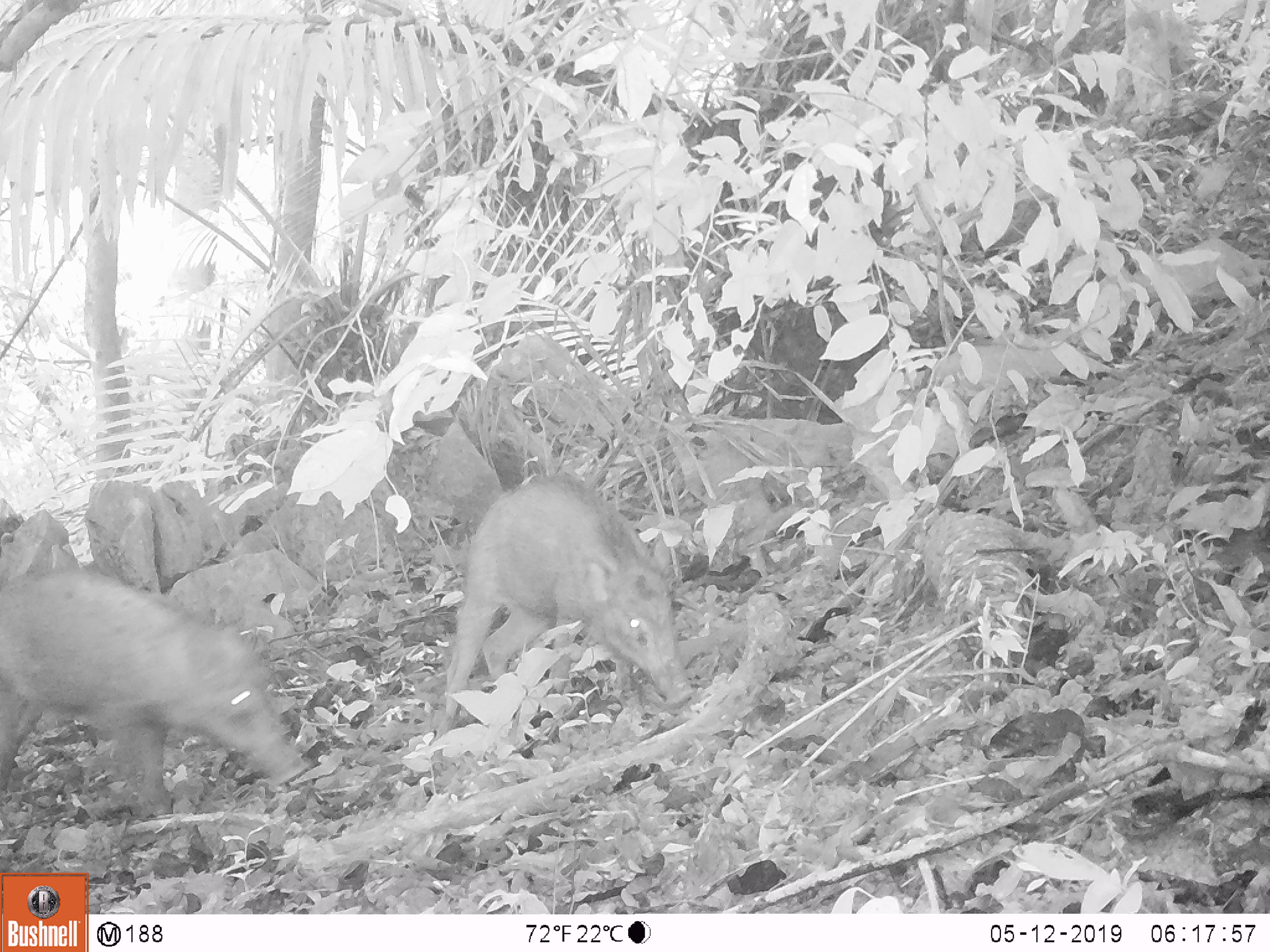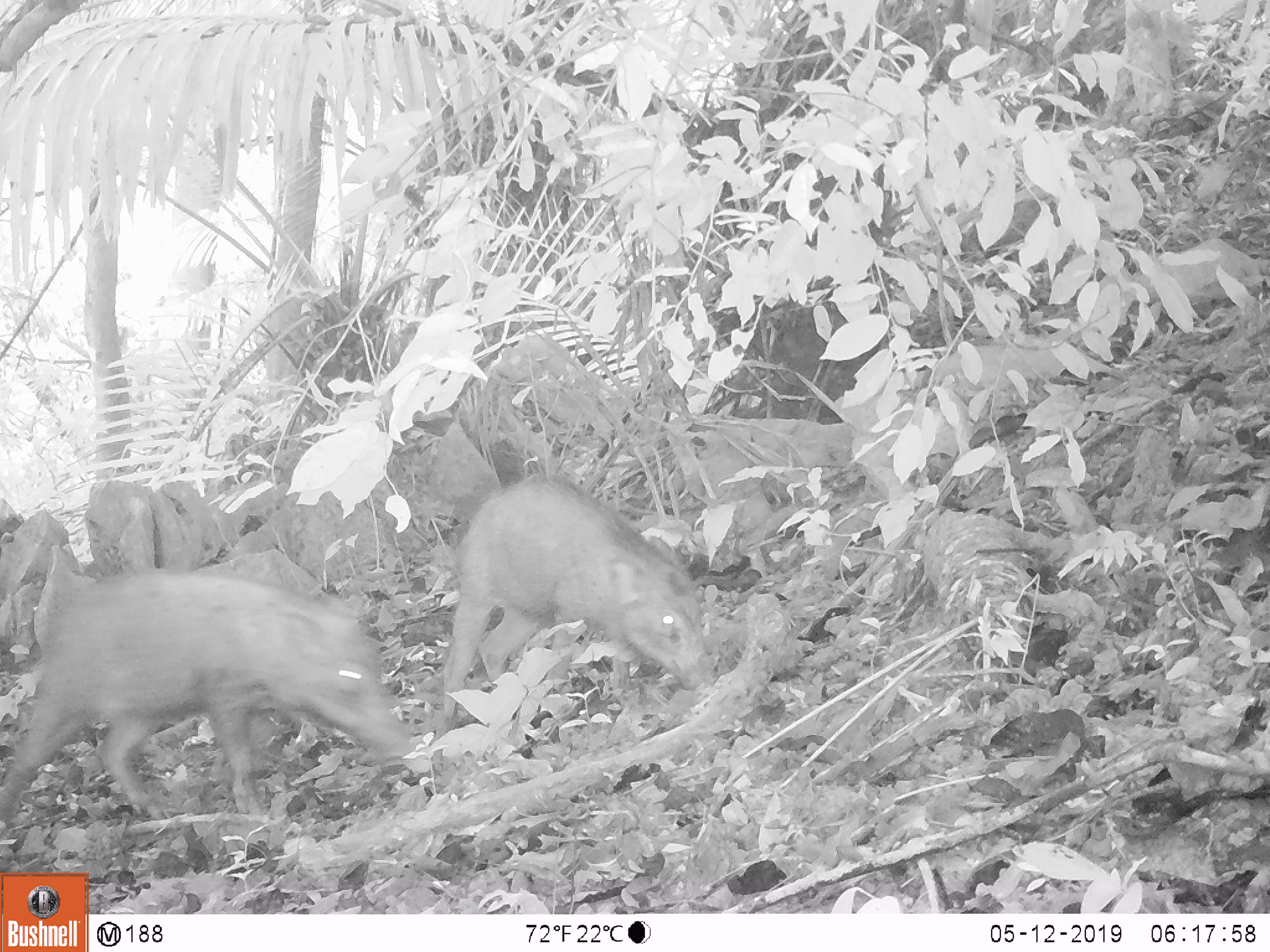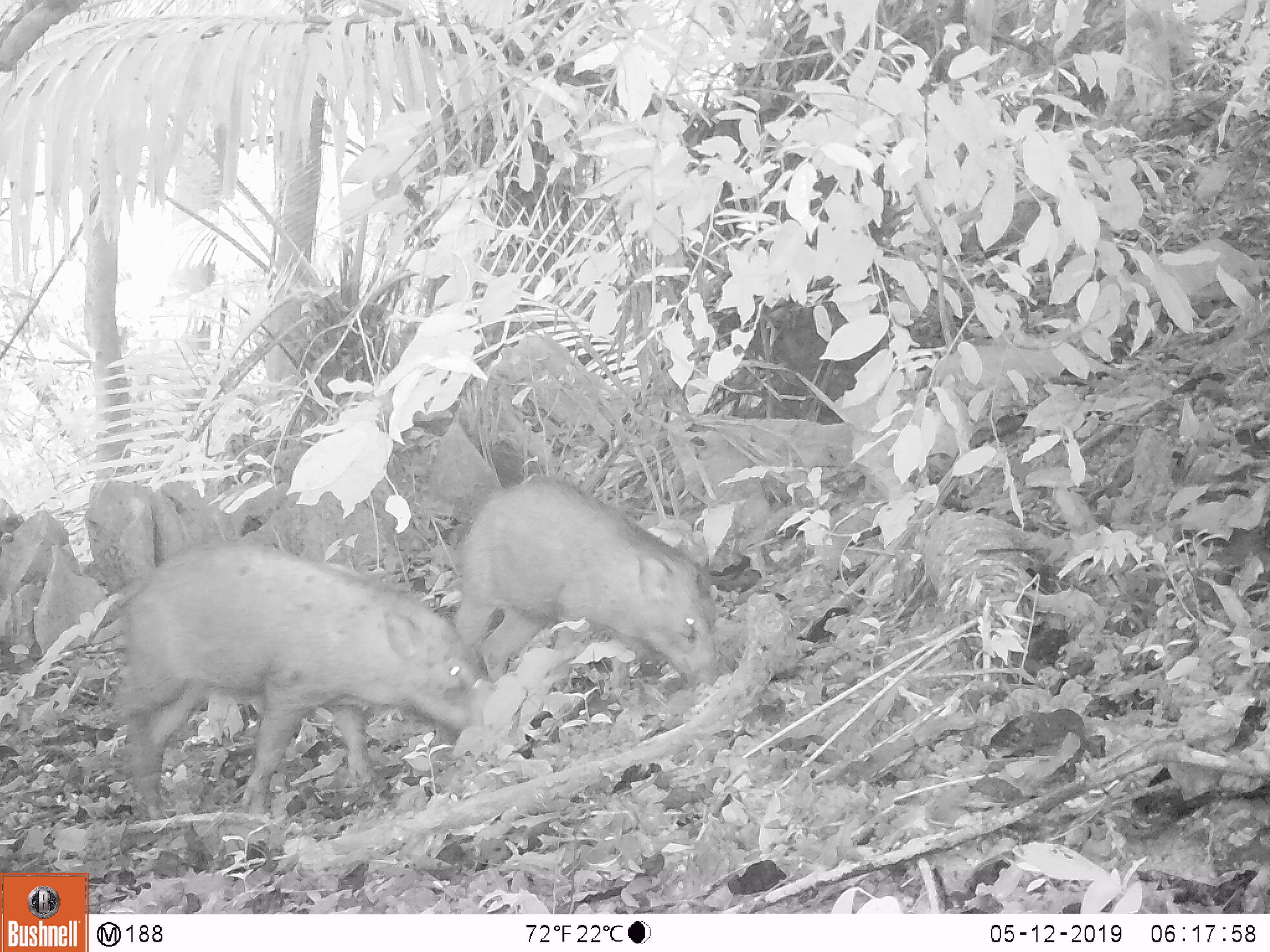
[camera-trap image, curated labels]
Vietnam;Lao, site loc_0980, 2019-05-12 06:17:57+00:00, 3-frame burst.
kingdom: Animalia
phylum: Chordata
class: Mammalia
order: Artiodactyla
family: Suidae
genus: Sus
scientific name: Sus scrofa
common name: eurasian wild pig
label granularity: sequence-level